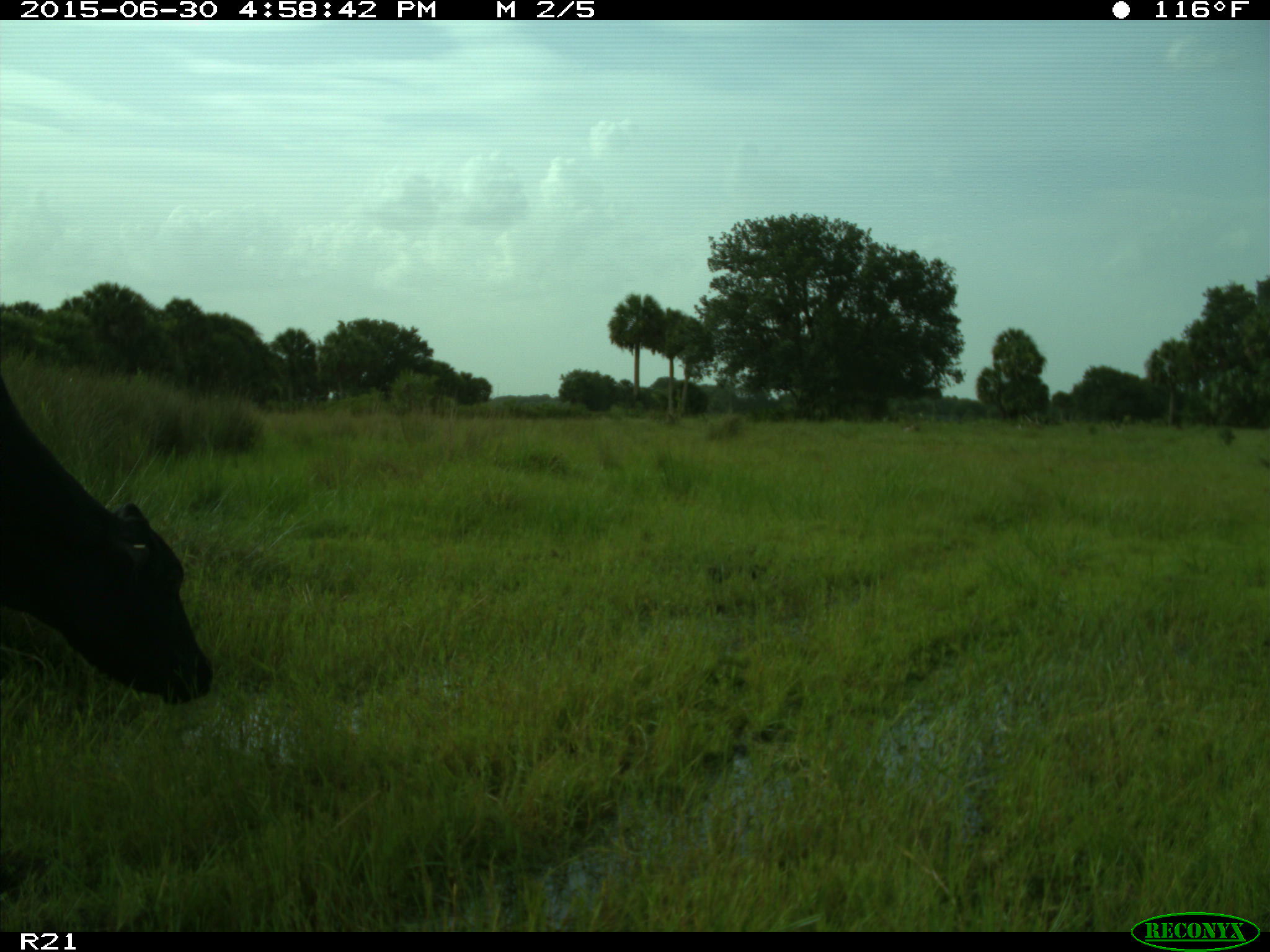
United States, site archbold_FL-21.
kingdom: Animalia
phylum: Chordata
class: Mammalia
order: Artiodactyla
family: Bovidae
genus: Bos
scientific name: Bos taurus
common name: domestic cow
Bos taurus (domestic cow).